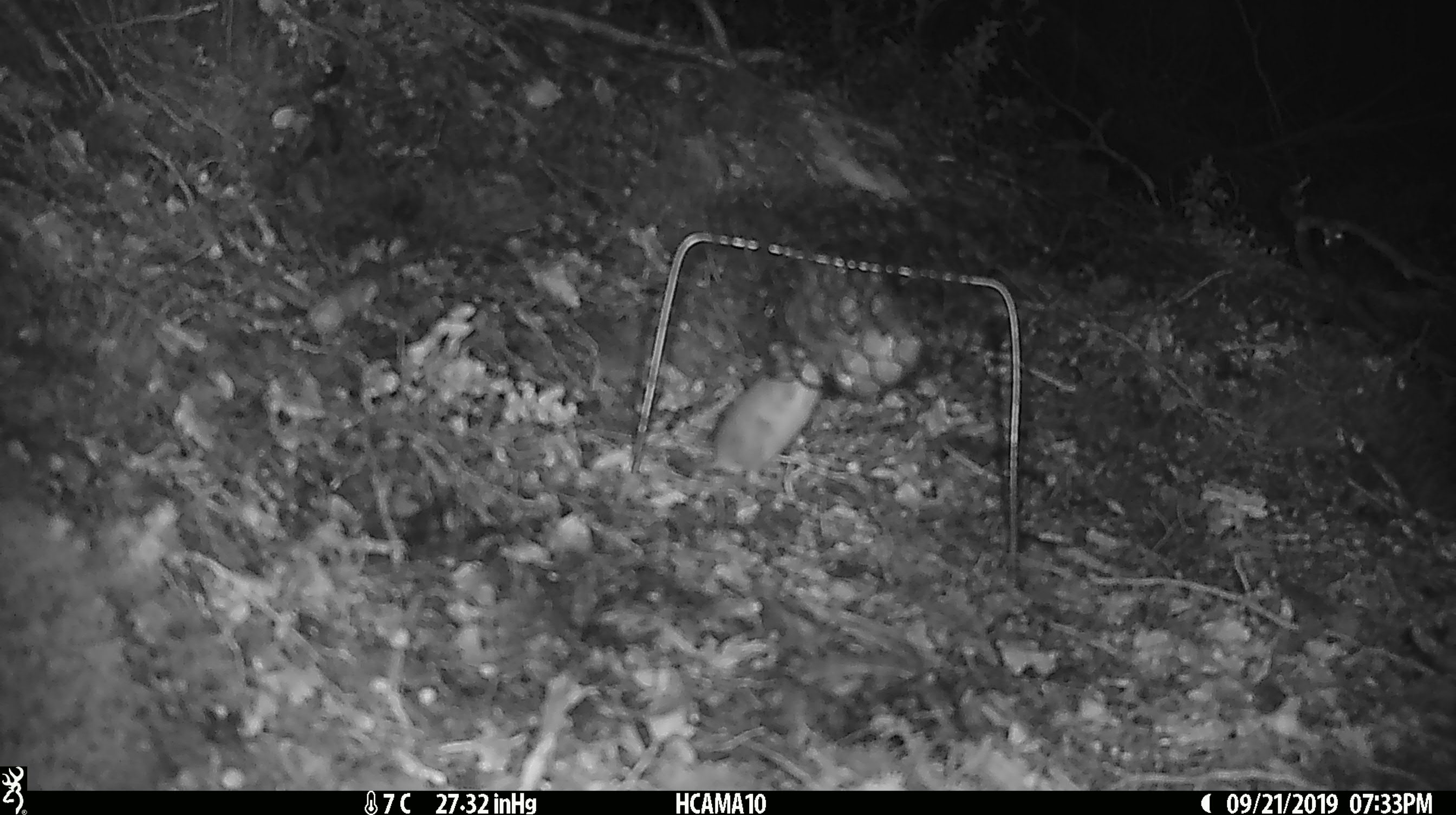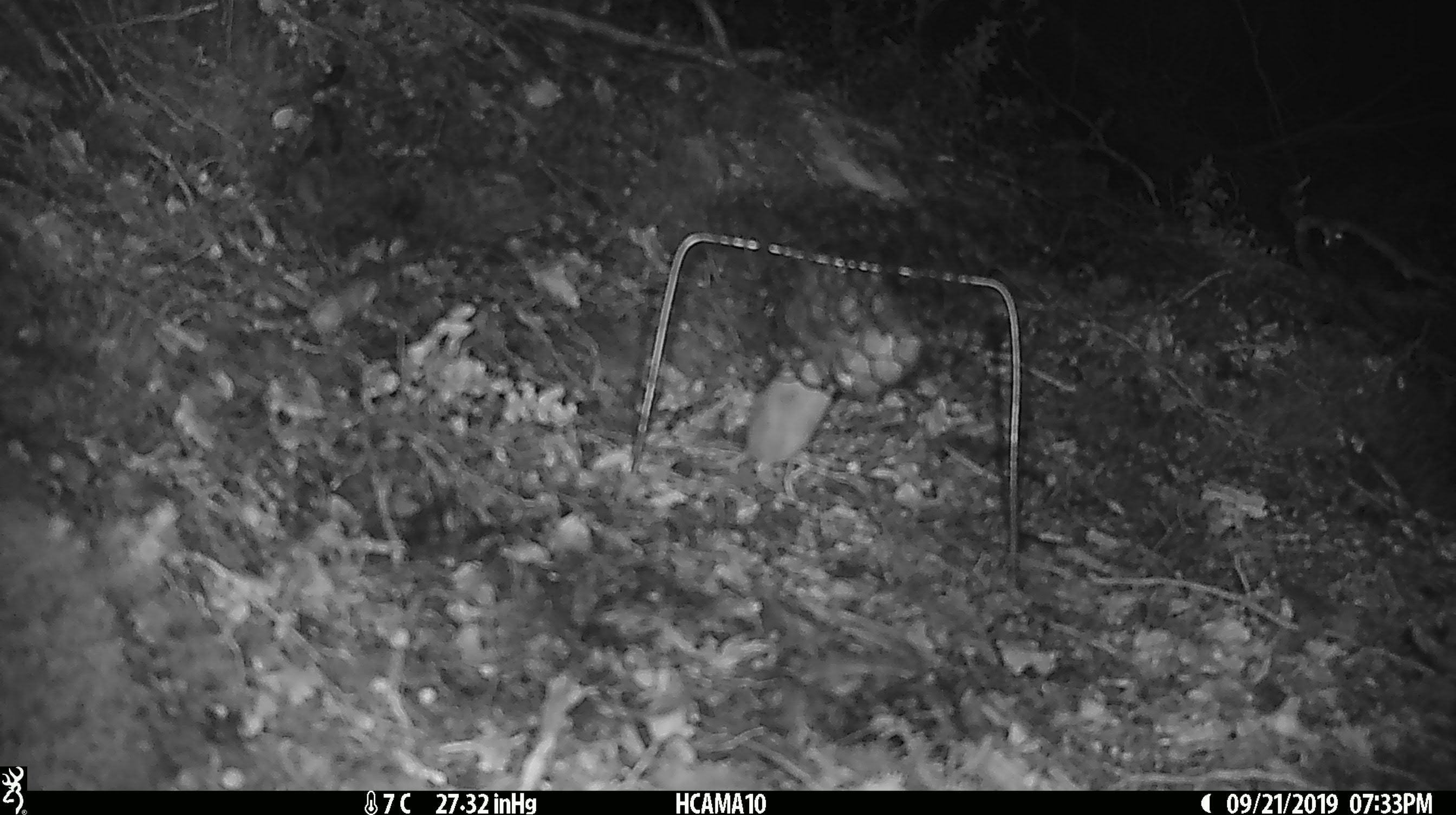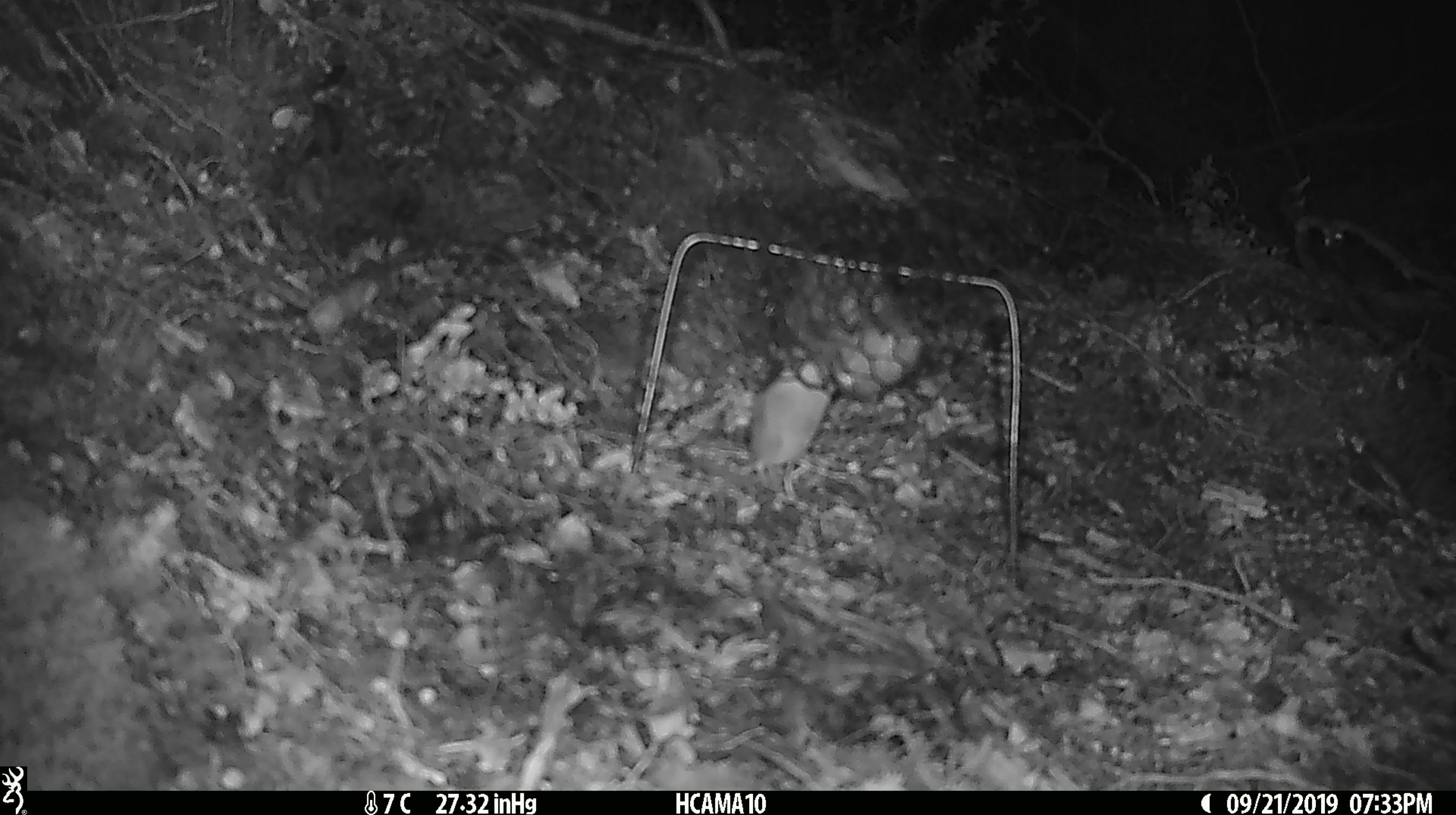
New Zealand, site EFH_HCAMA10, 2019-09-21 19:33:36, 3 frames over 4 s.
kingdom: Animalia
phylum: Chordata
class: Mammalia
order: Rodentia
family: Muridae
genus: Mus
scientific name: Mus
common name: mouse